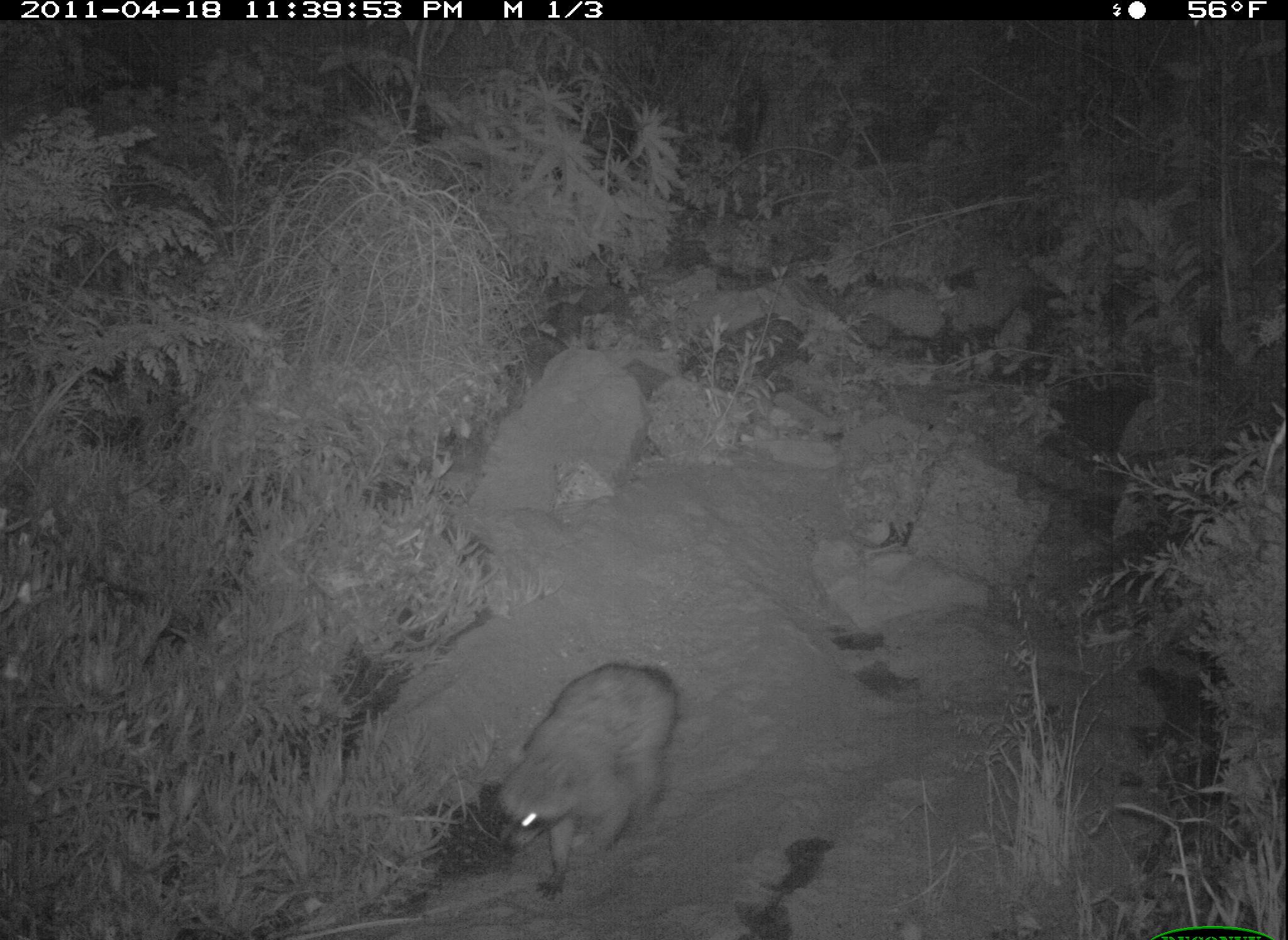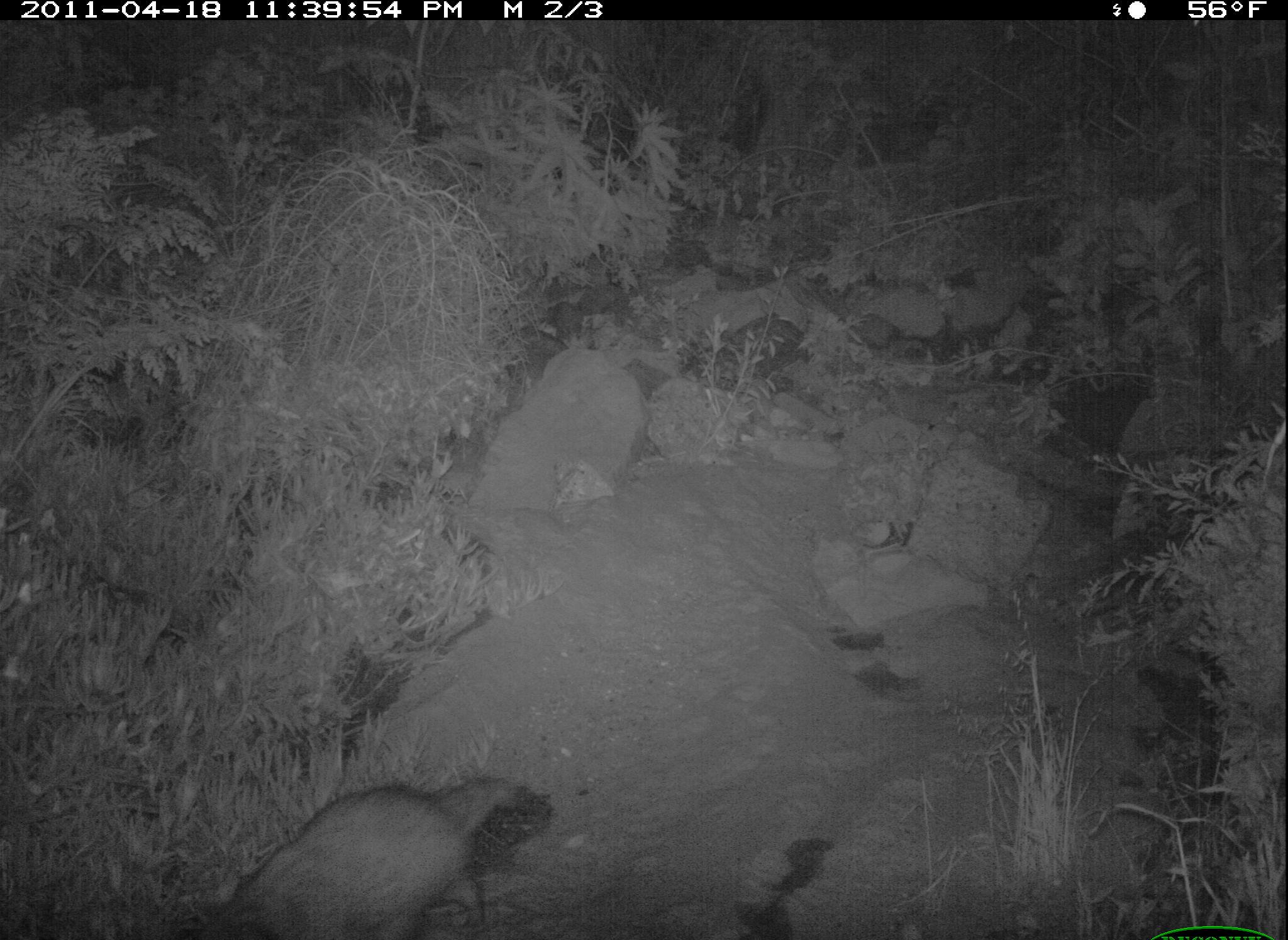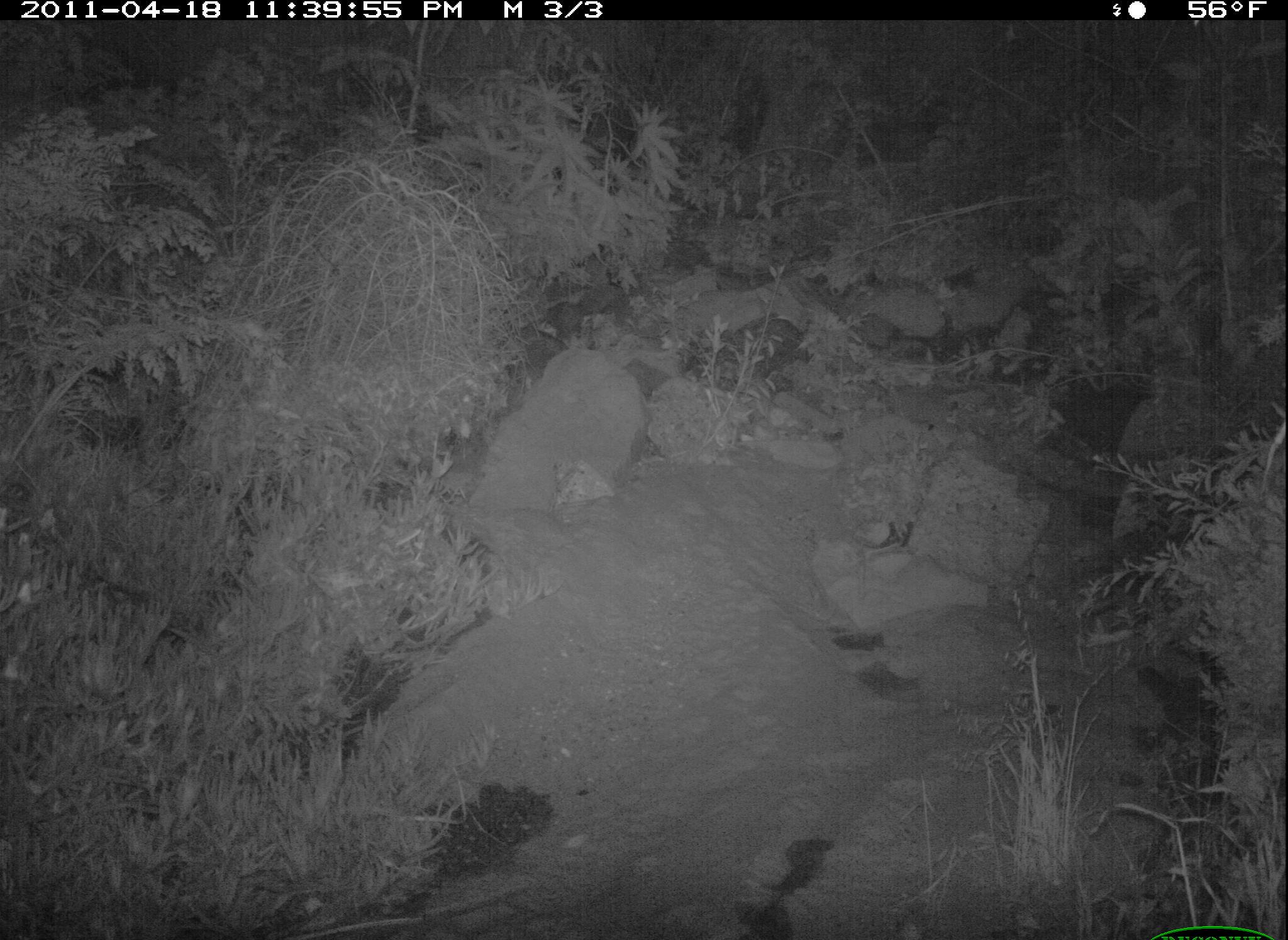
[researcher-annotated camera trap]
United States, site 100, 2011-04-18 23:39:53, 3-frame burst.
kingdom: Animalia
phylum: Chordata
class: Mammalia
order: Carnivora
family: Procyonidae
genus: Procyon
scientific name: Procyon lotor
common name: raccoon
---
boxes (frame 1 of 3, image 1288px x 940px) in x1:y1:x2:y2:
raccoon: 462:651:741:900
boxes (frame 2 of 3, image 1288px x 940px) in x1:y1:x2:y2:
raccoon: 185:772:541:940